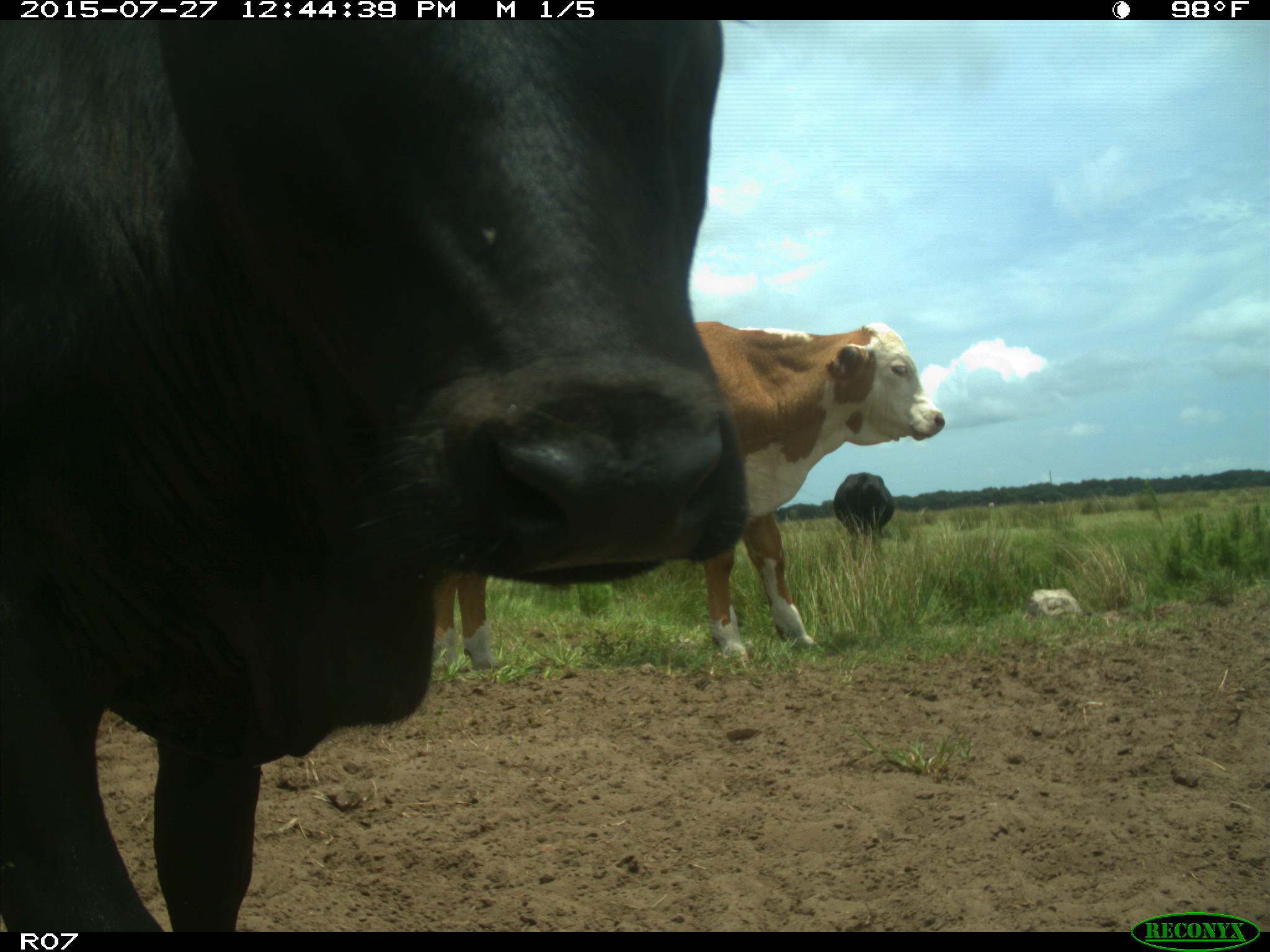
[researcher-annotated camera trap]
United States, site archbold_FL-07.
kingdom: Animalia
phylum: Chordata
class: Mammalia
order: Artiodactyla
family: Bovidae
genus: Bos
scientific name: Bos taurus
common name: domestic cow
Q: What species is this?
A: Bos taurus (domestic cow).